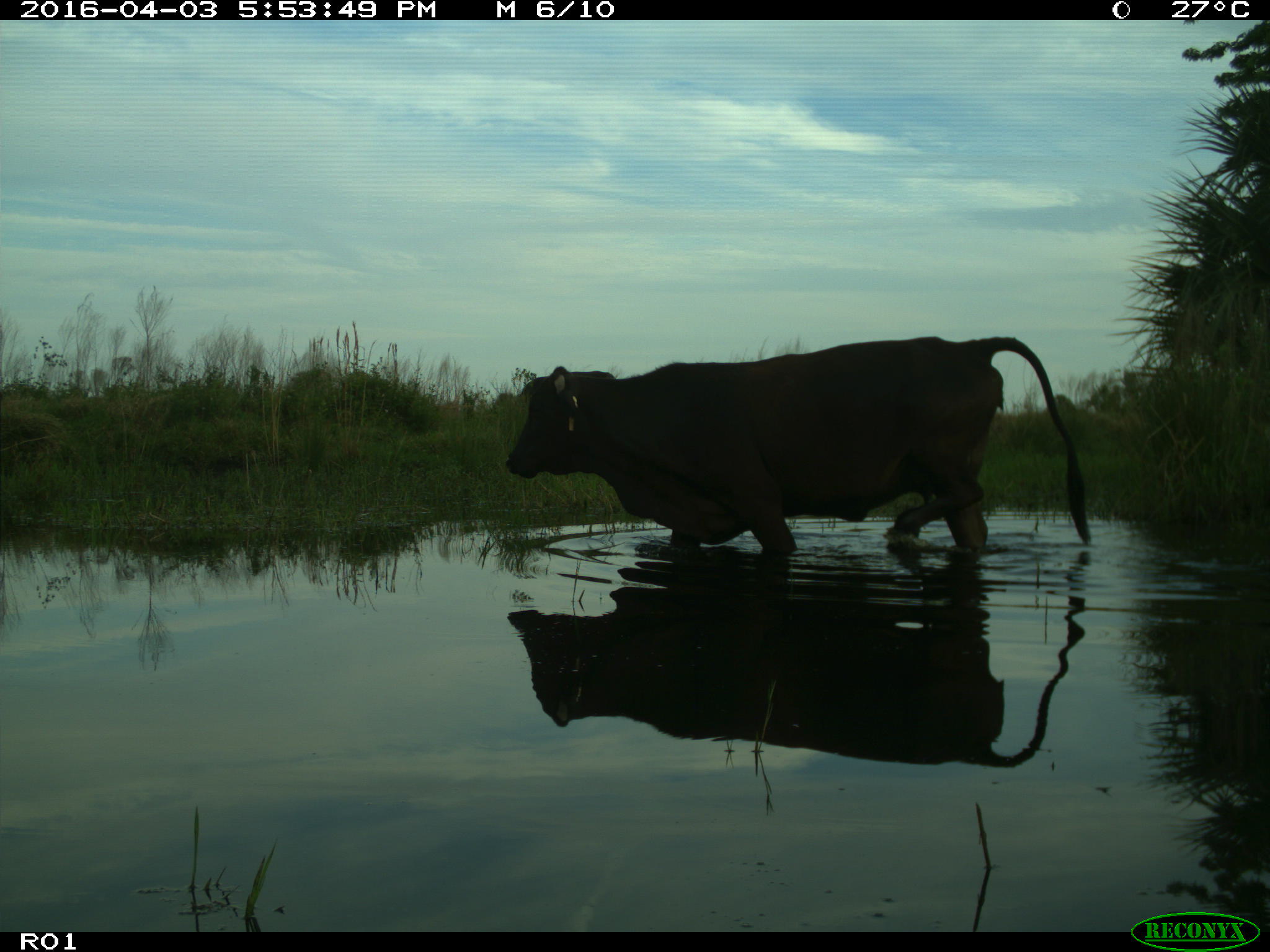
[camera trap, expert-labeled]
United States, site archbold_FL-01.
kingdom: Animalia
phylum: Chordata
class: Mammalia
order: Artiodactyla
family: Bovidae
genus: Bos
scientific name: Bos taurus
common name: domestic cow